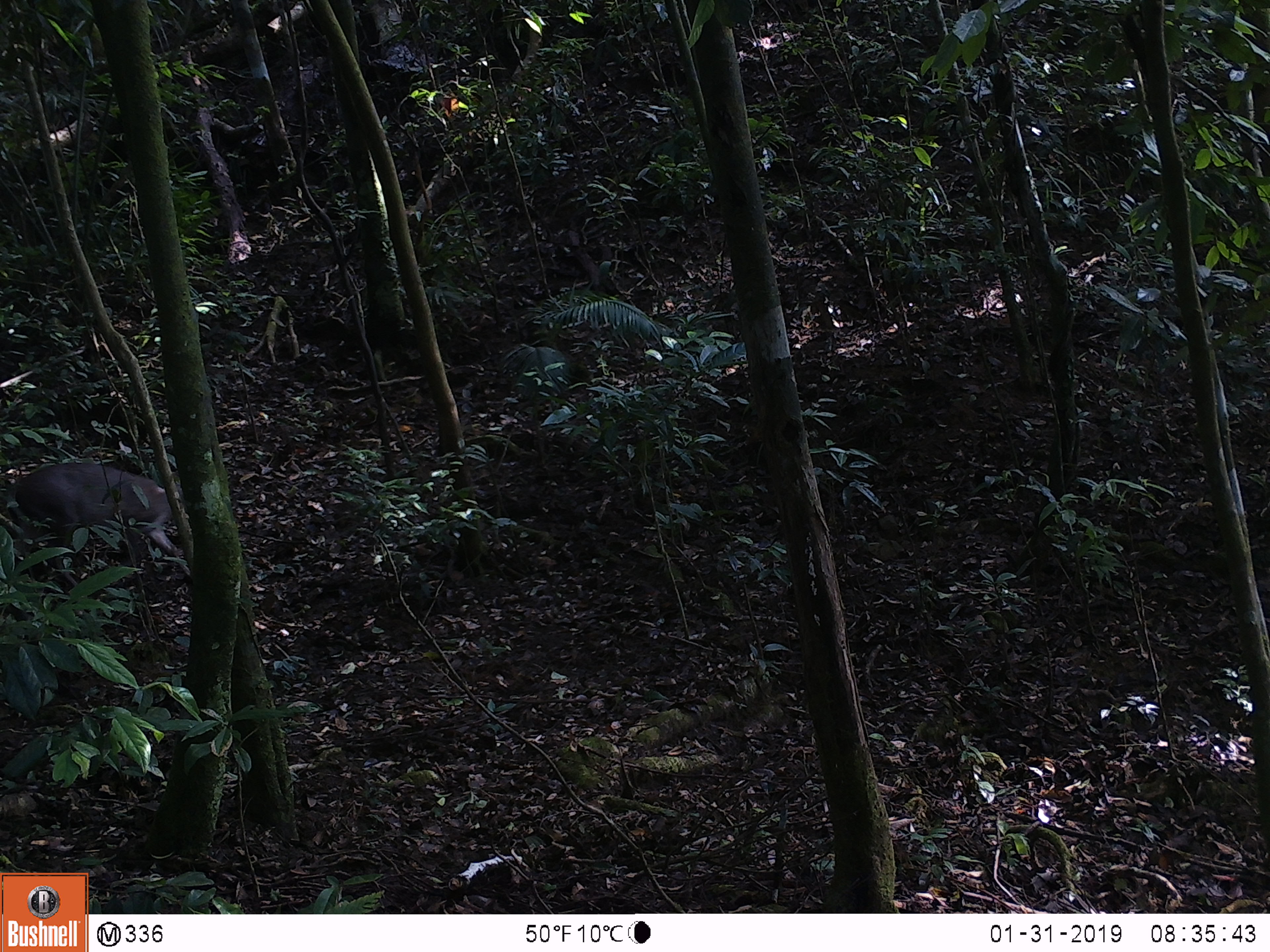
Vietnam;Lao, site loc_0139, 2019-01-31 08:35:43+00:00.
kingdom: Animalia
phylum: Chordata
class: Mammalia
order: Artiodactyla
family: Cervidae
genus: Muntiacus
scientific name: Muntiacus vuquangensis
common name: large-antlered muntjac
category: large antlered muntjac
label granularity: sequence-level